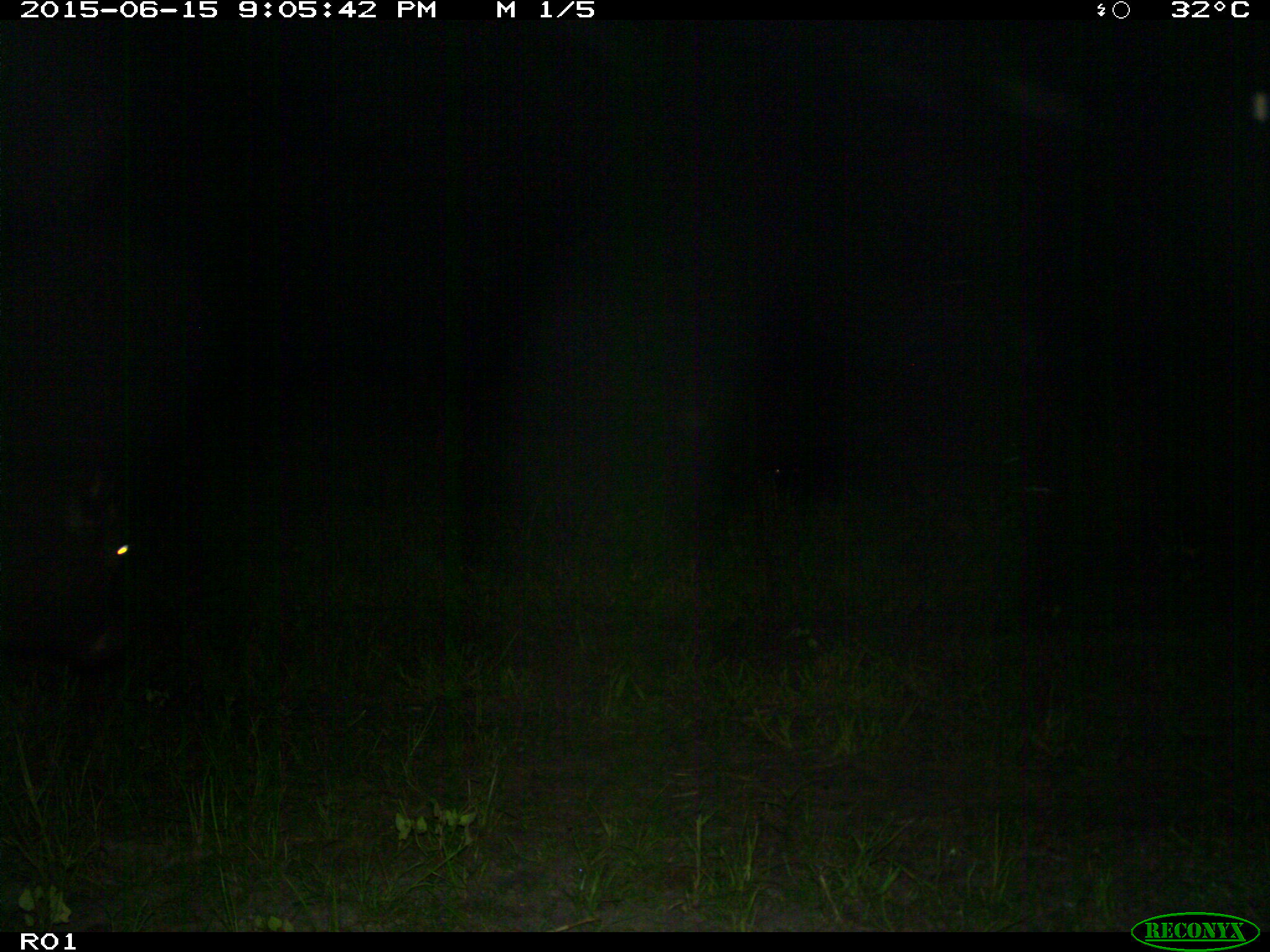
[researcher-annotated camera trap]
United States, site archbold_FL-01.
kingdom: Animalia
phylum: Chordata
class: Mammalia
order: Artiodactyla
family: Bovidae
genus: Bos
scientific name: Bos taurus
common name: domestic cow